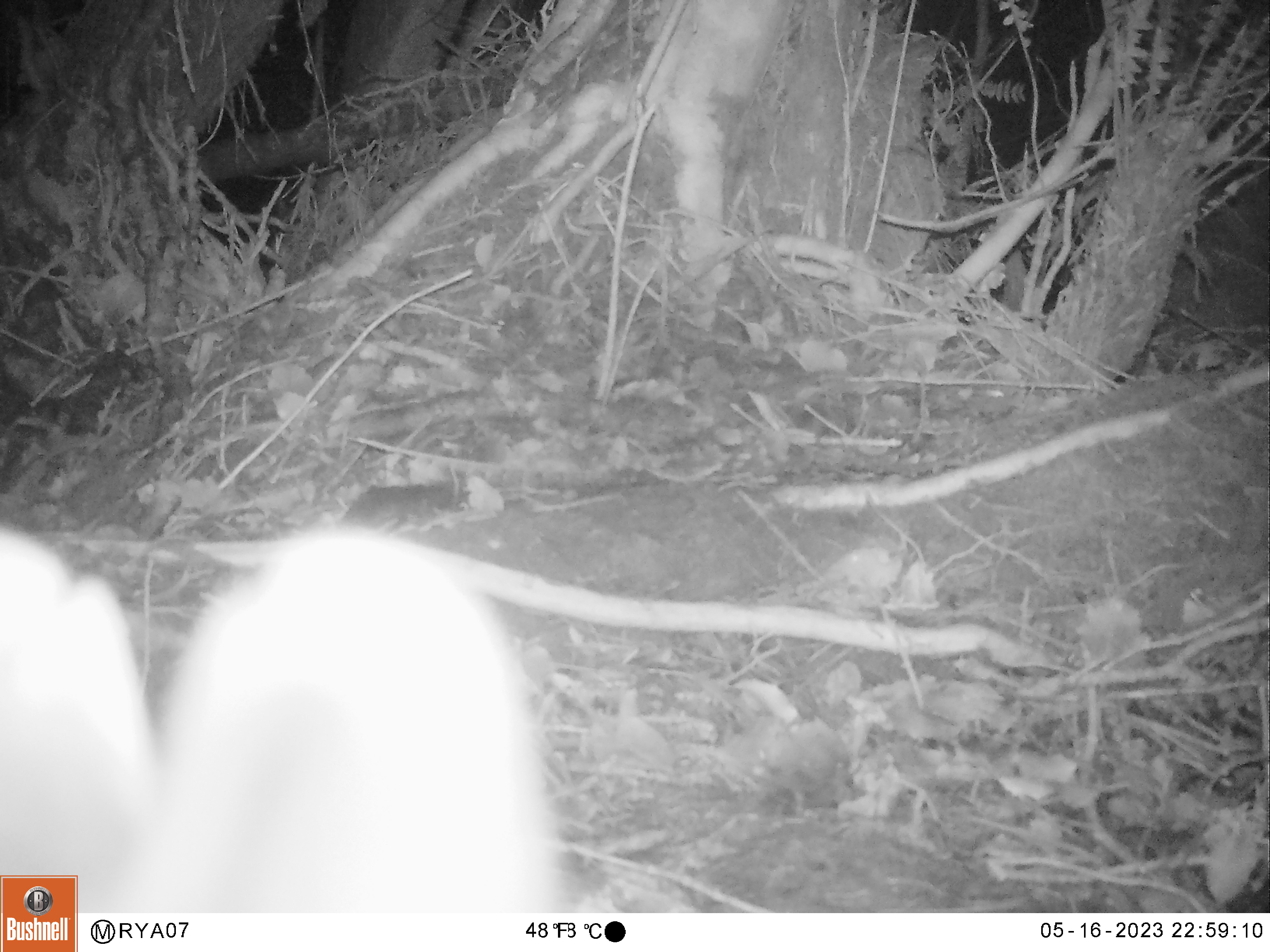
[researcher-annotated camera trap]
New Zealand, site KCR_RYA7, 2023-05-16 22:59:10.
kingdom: Animalia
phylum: Chordata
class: Mammalia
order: Diprotodontia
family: Phalangeridae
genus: Trichosurus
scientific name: Trichosurus vulpecula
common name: common brushtail possum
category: possum